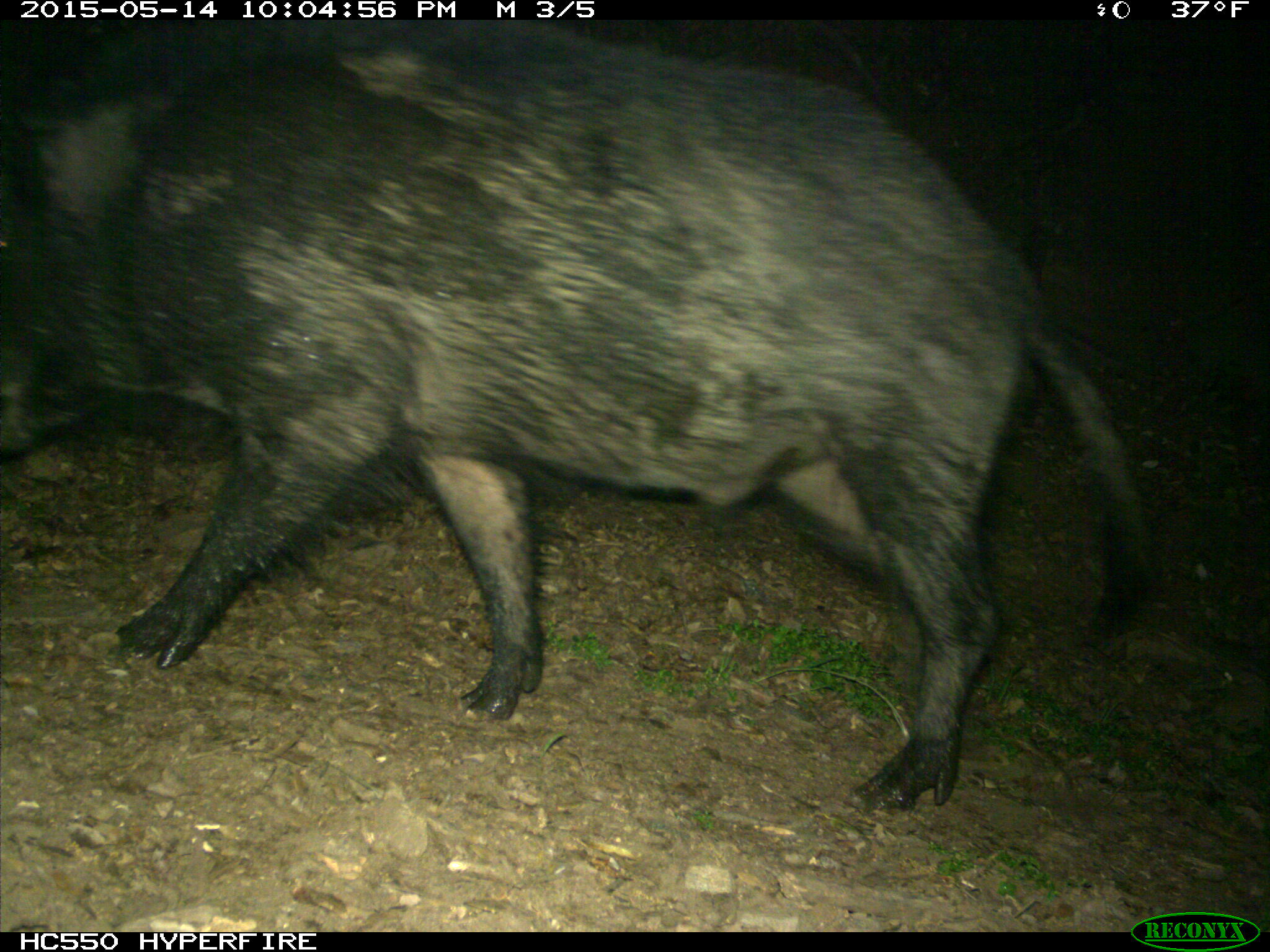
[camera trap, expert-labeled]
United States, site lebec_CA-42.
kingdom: Animalia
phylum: Chordata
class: Mammalia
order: Artiodactyla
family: Suidae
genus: Sus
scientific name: Sus scrofa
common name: wild boar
Sus scrofa (wild boar).